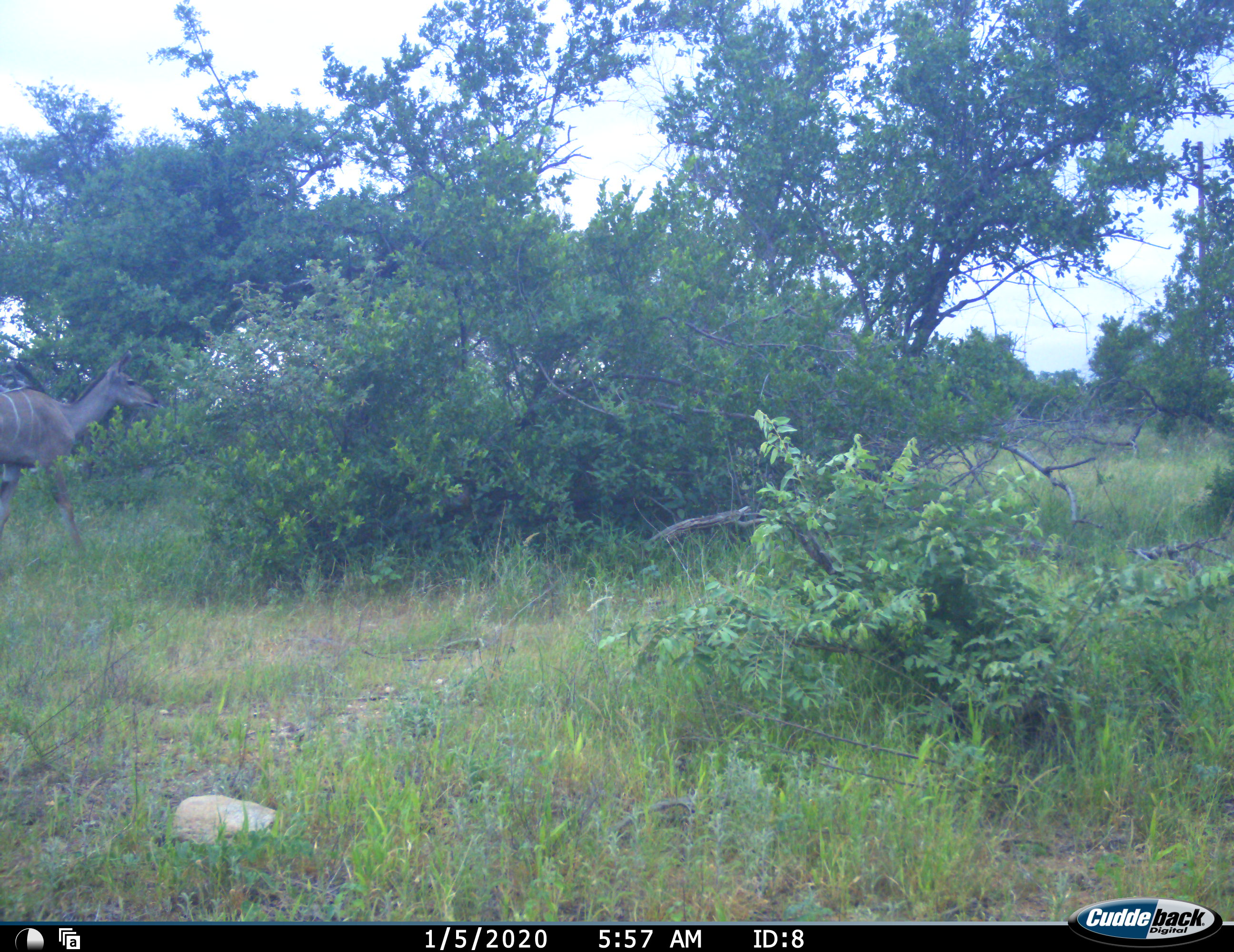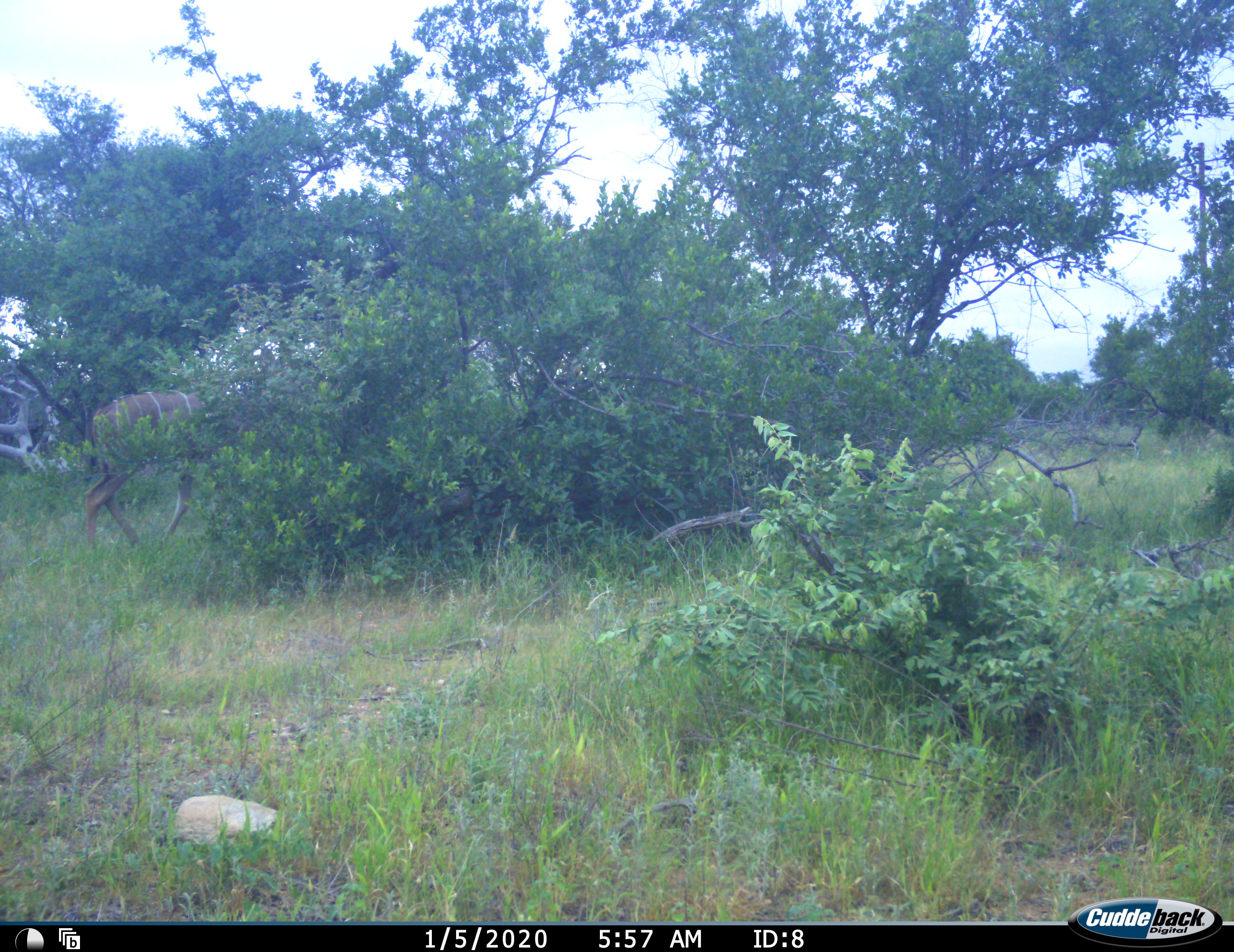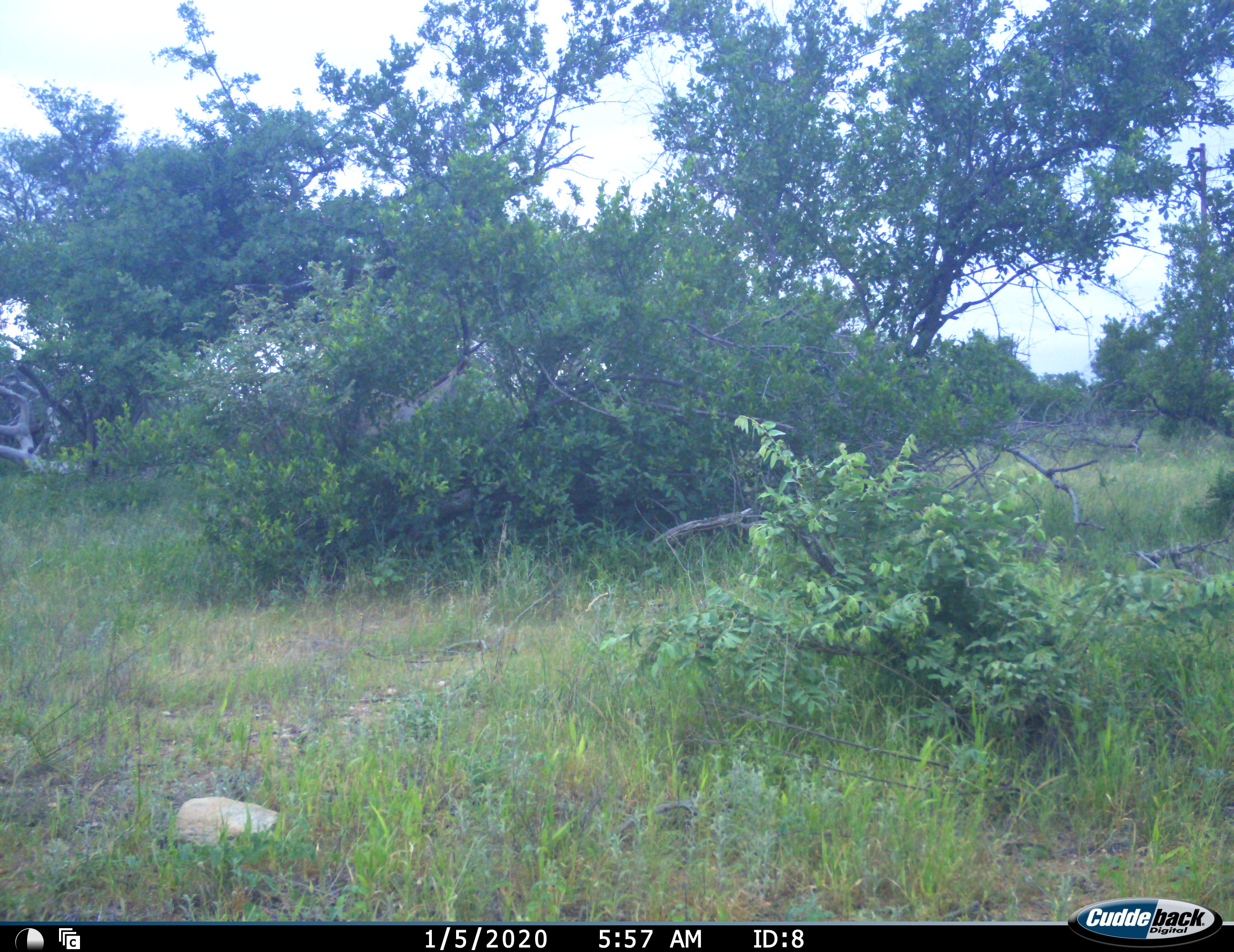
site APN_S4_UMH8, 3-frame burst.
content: unidentified animal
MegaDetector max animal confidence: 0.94